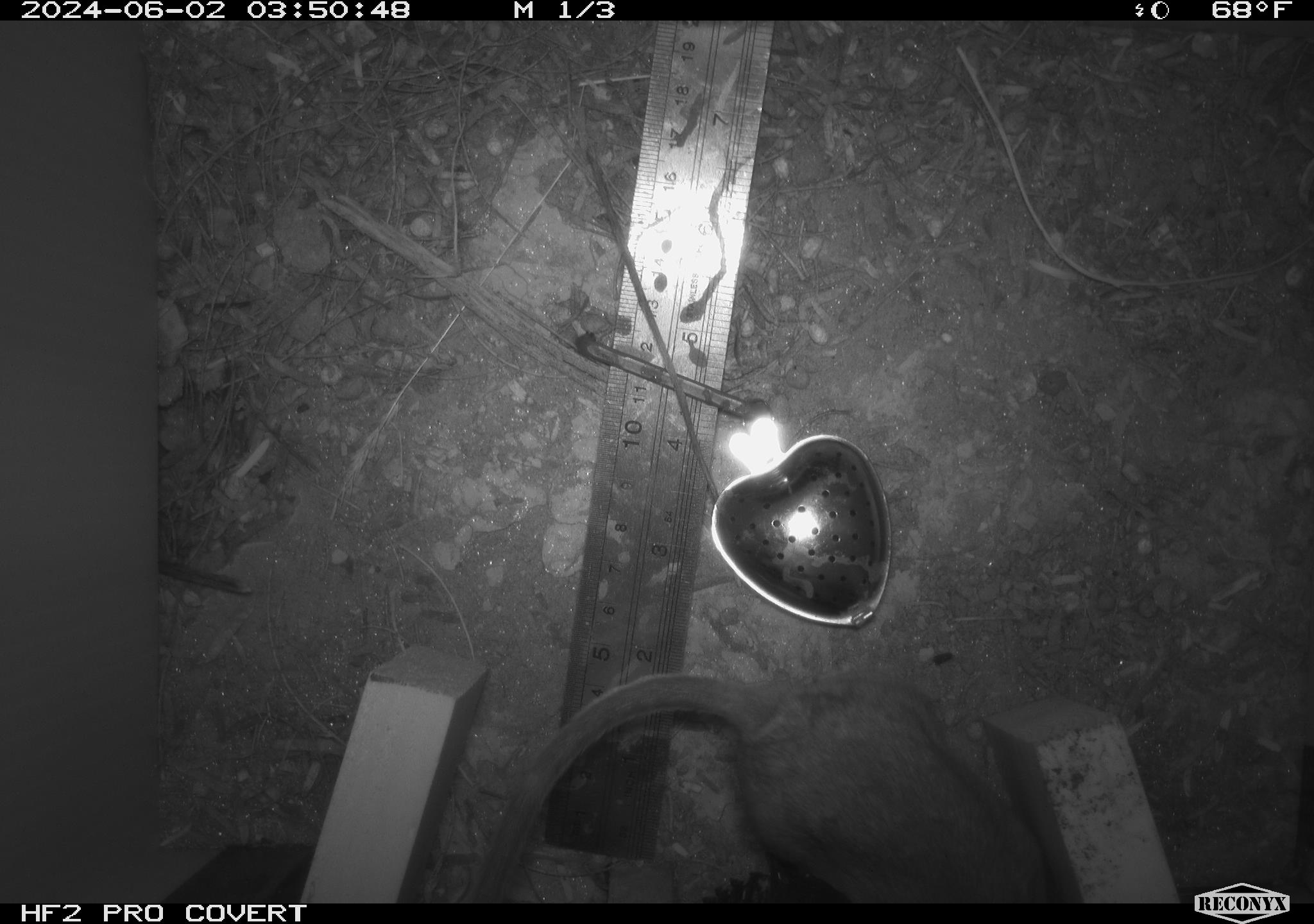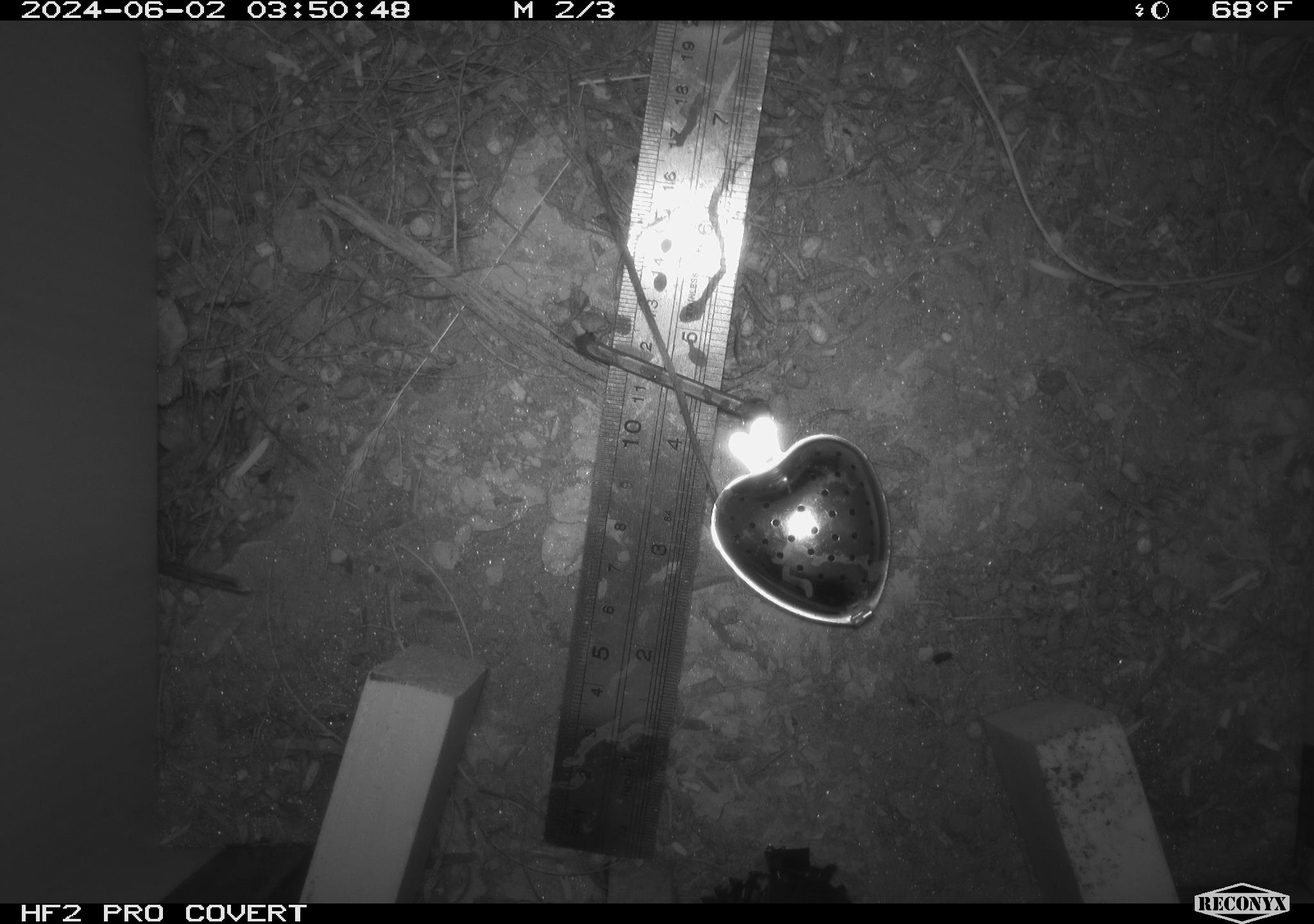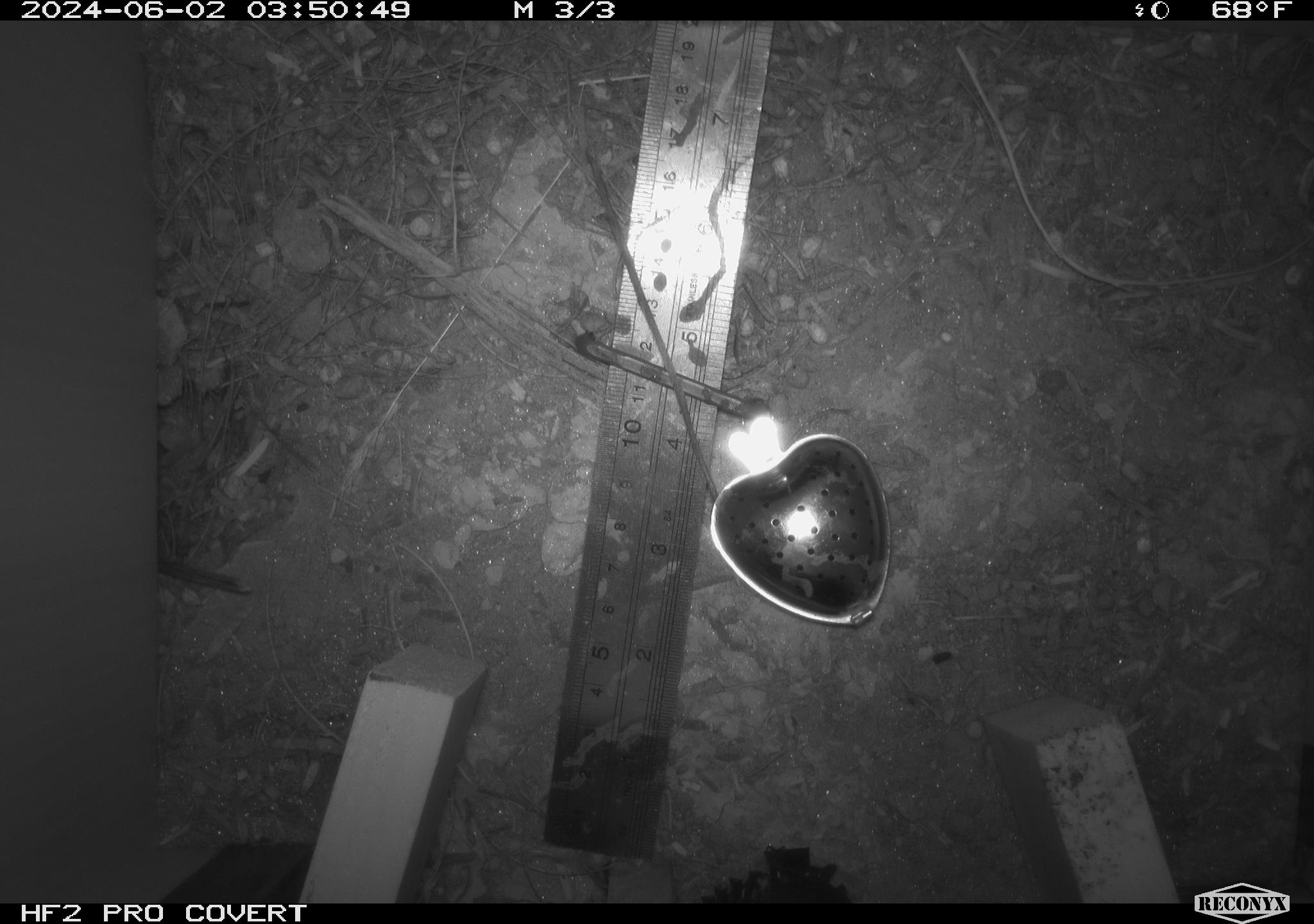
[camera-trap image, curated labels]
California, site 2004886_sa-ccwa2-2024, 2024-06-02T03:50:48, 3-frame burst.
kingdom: Animalia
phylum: Chordata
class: Mammalia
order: Rodentia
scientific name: Rodentia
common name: woodrat or rat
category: woodrat or rat species